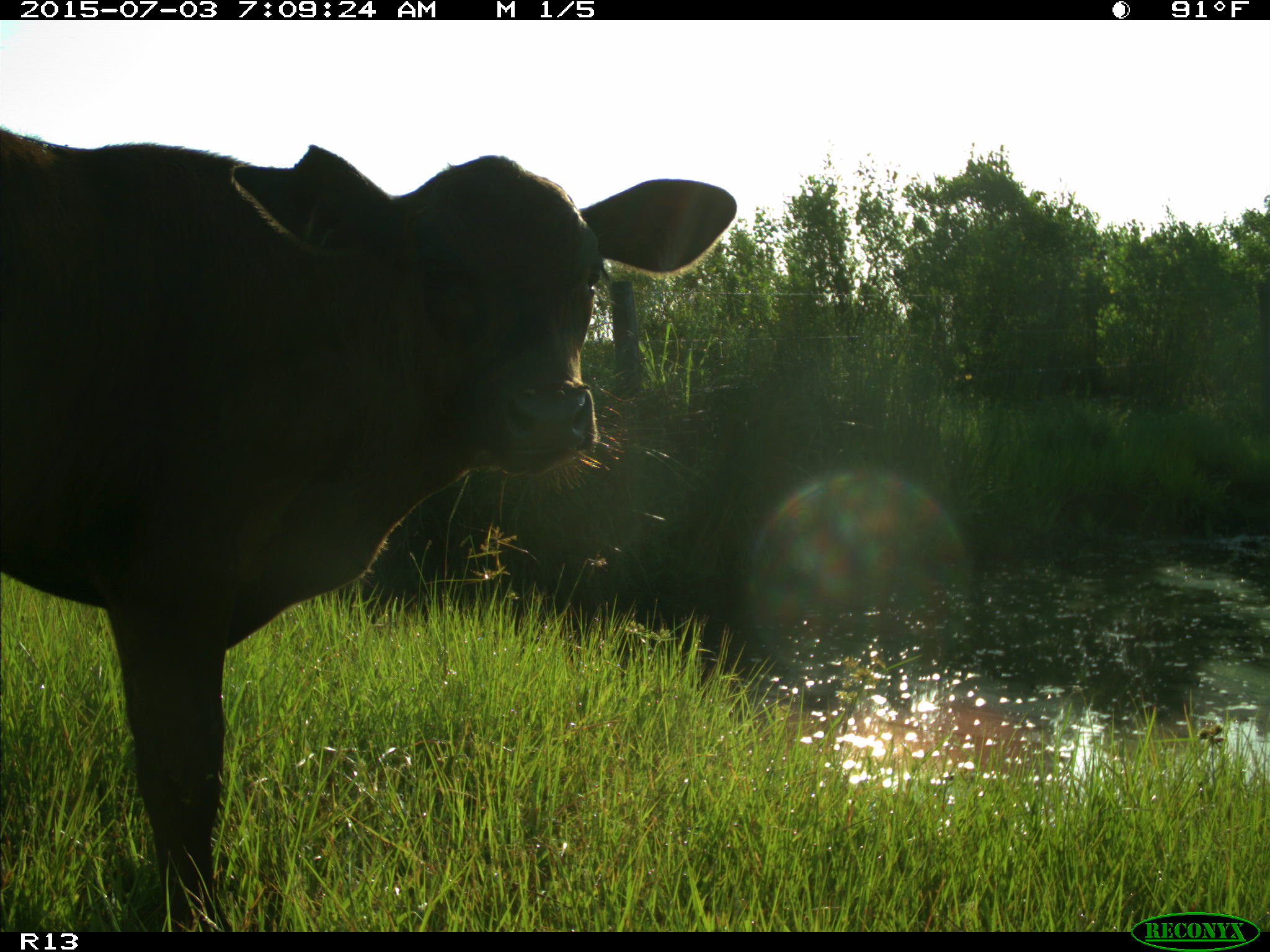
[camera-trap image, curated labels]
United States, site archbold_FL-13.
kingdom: Animalia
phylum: Chordata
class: Mammalia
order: Artiodactyla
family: Bovidae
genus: Bos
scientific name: Bos taurus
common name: domestic cow